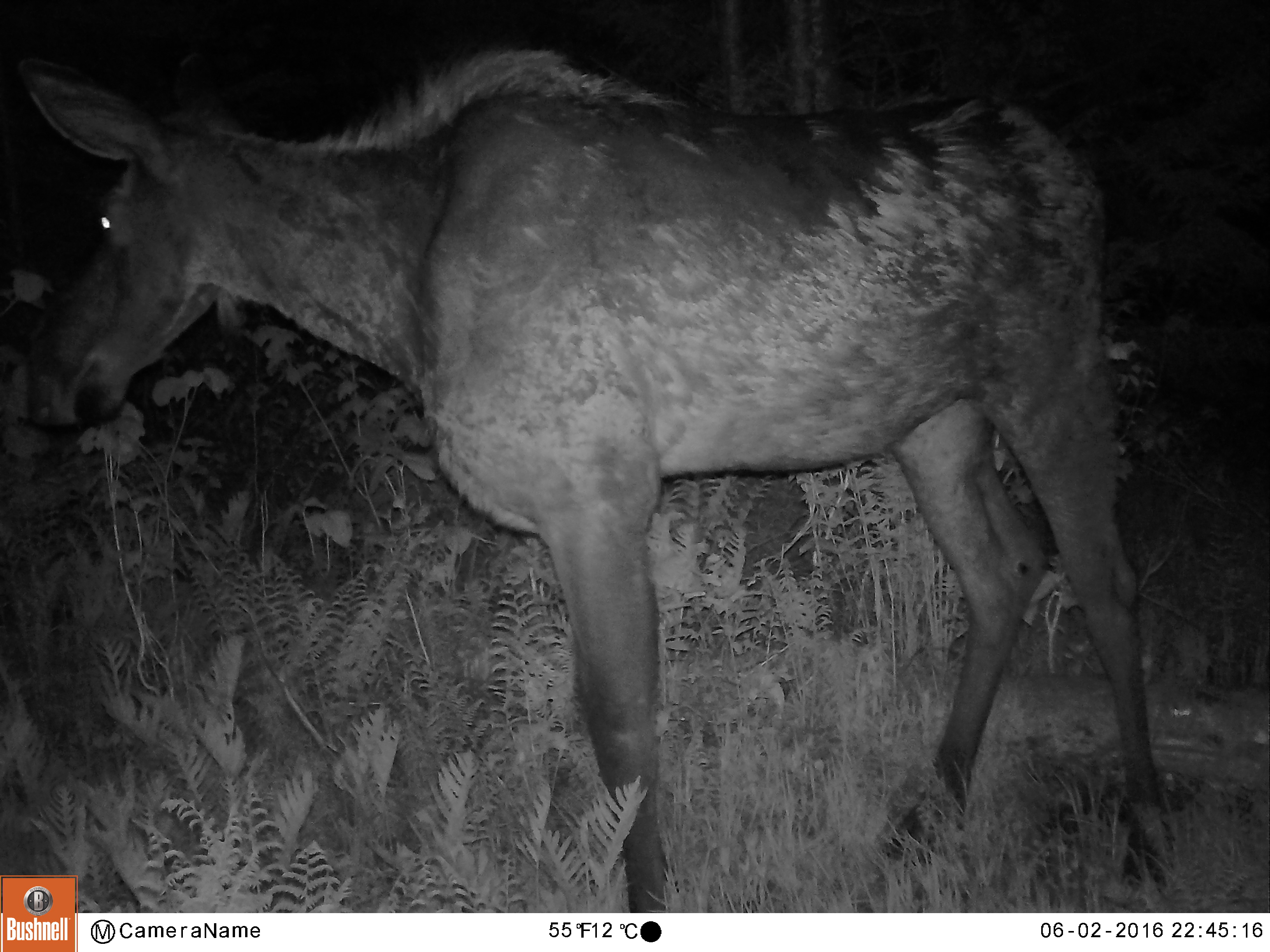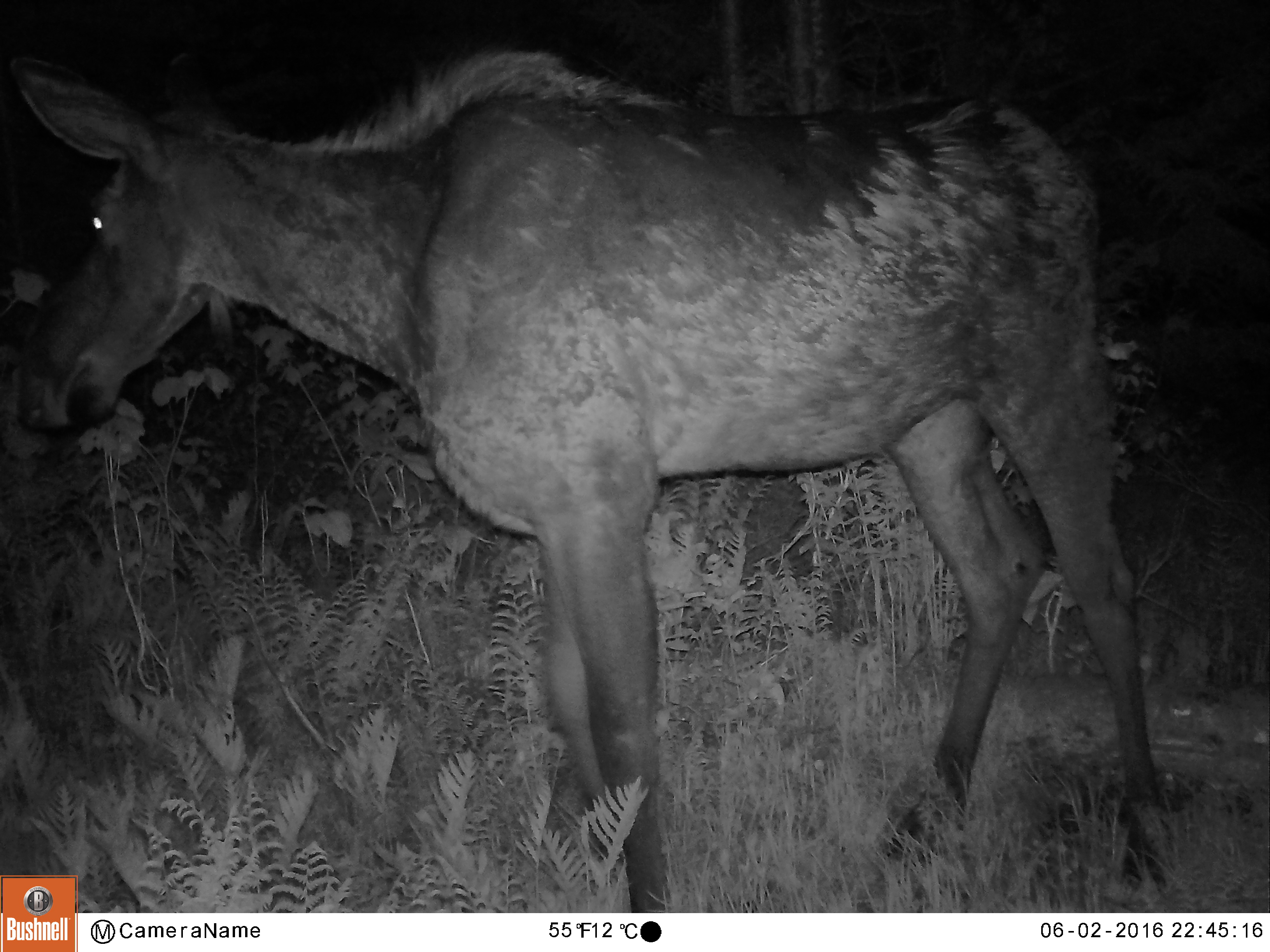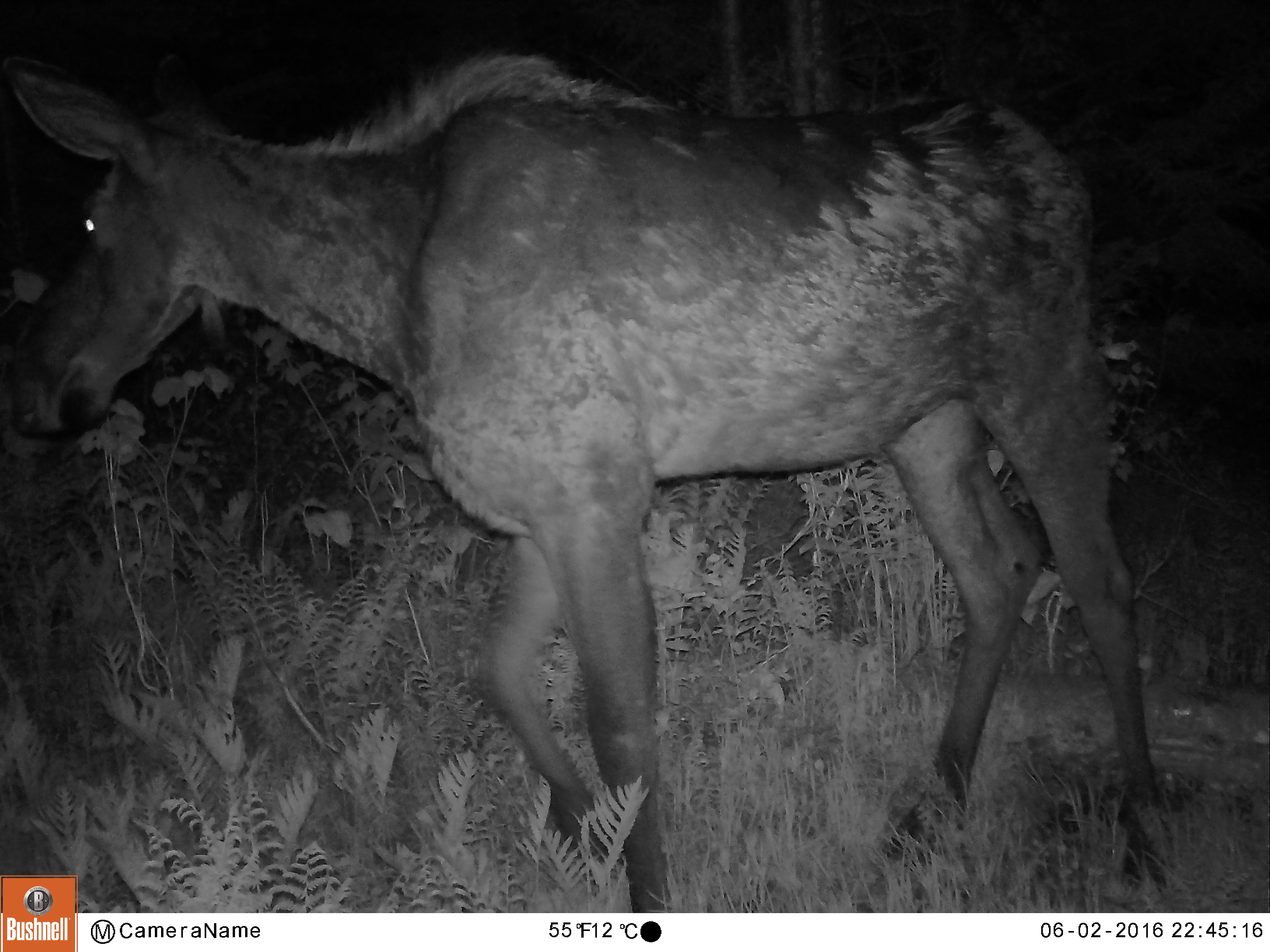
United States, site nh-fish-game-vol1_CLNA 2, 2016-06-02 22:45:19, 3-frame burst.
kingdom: Animalia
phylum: Chordata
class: Mammalia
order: Artiodactyla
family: Cervidae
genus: Alces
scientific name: Alces alces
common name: moose